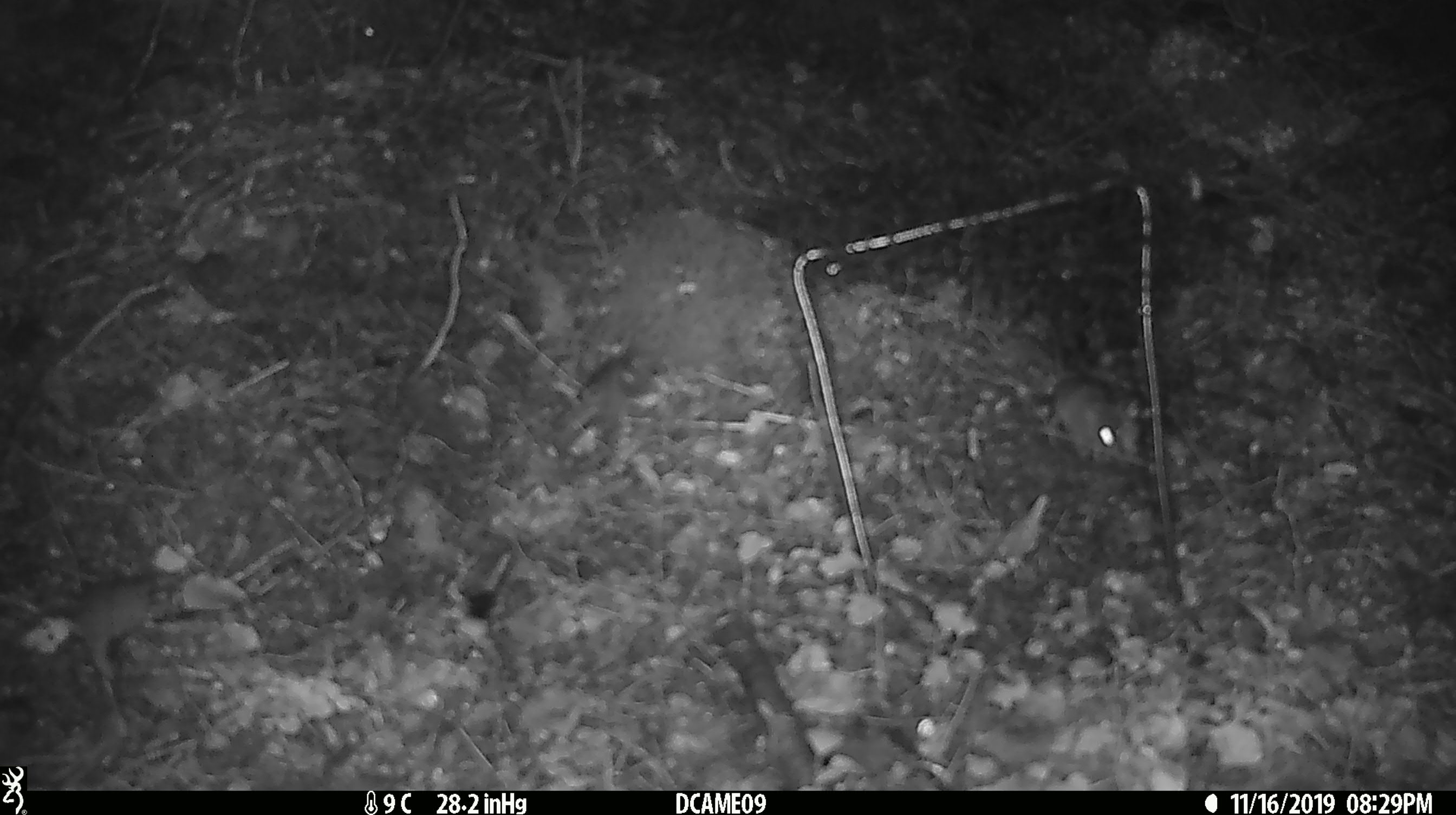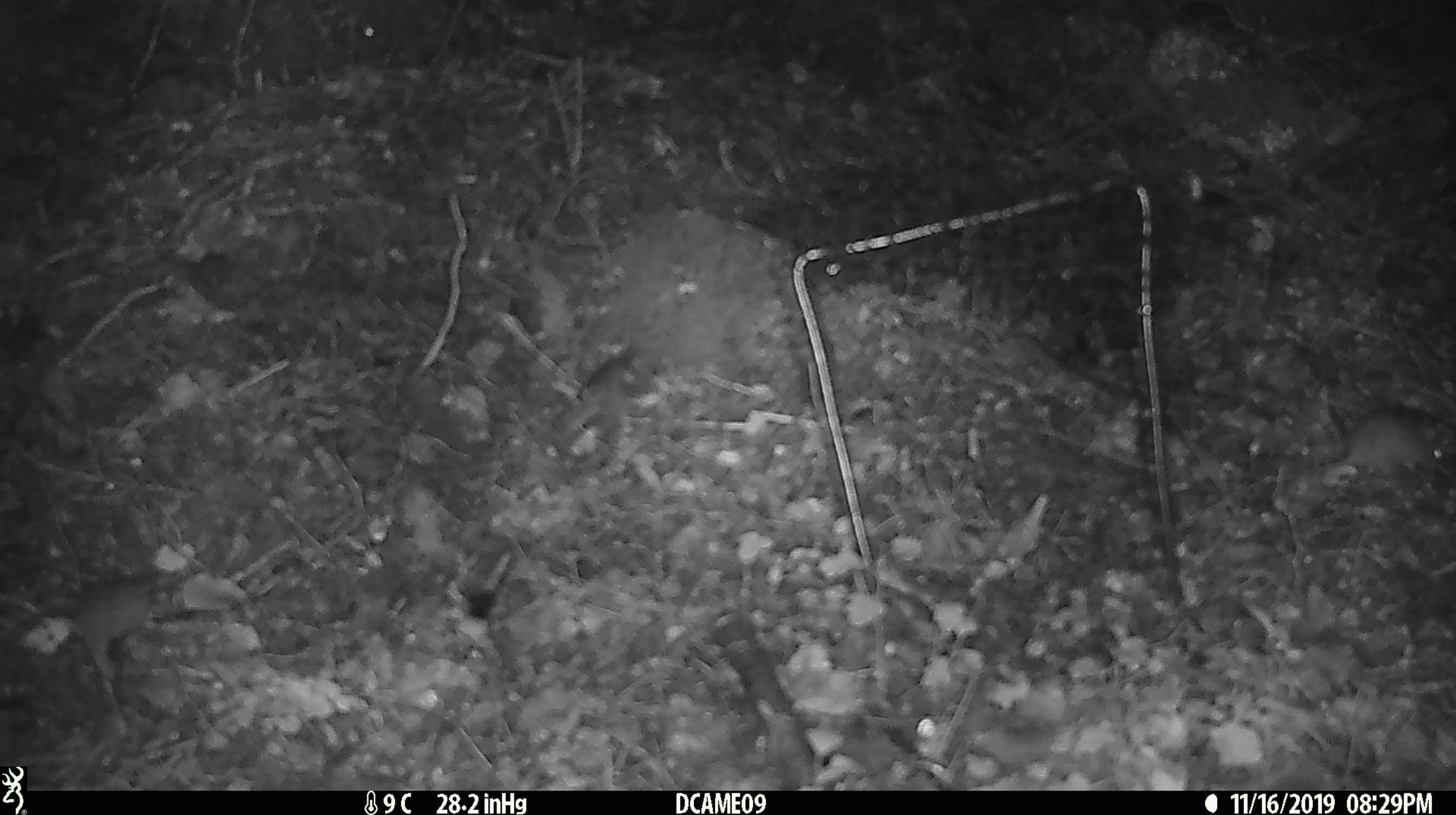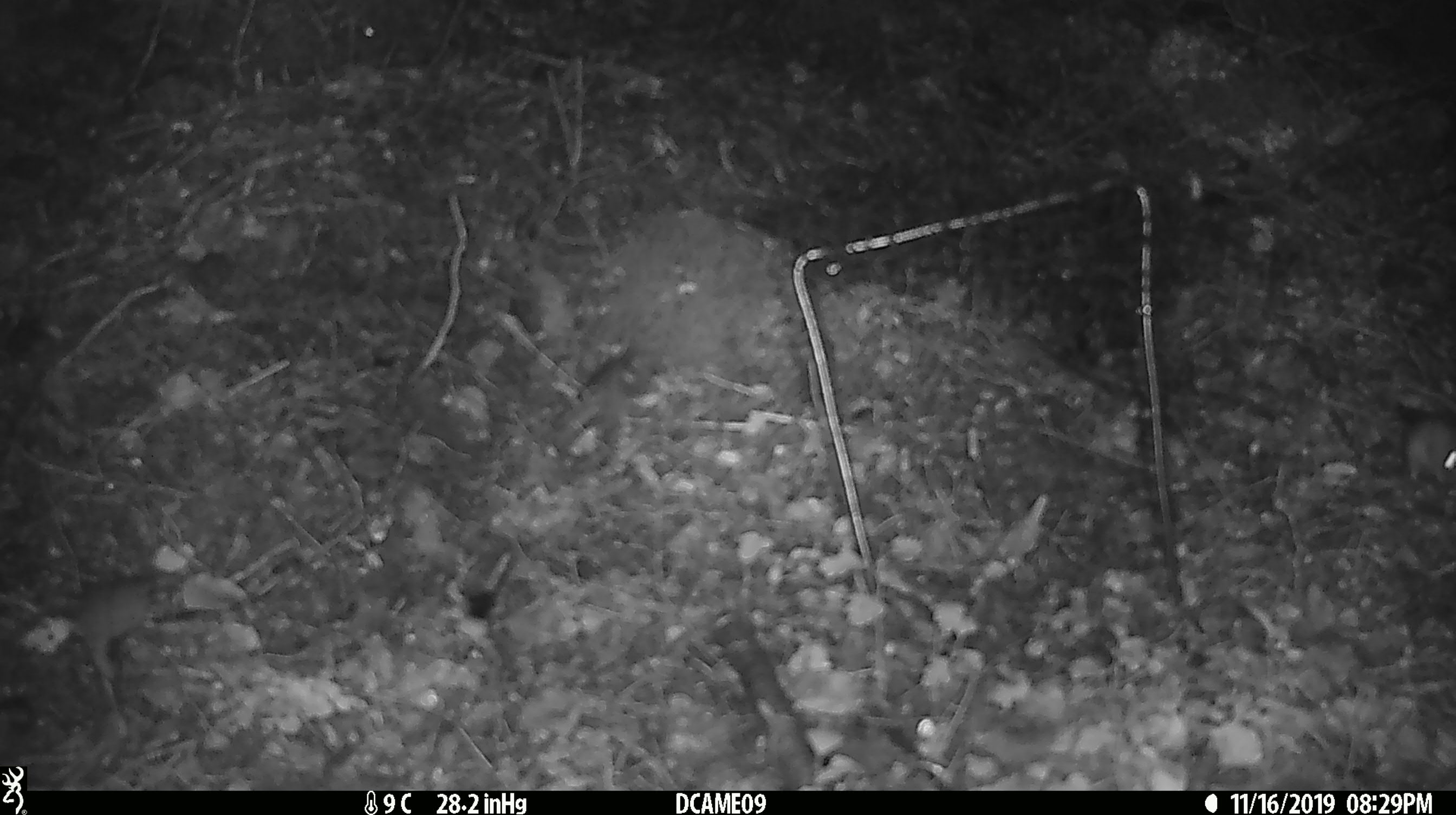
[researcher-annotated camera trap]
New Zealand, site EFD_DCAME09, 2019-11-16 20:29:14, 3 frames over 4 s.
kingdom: Animalia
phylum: Chordata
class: Mammalia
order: Rodentia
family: Muridae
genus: Mus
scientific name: Mus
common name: mouse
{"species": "mouse (Mus)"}